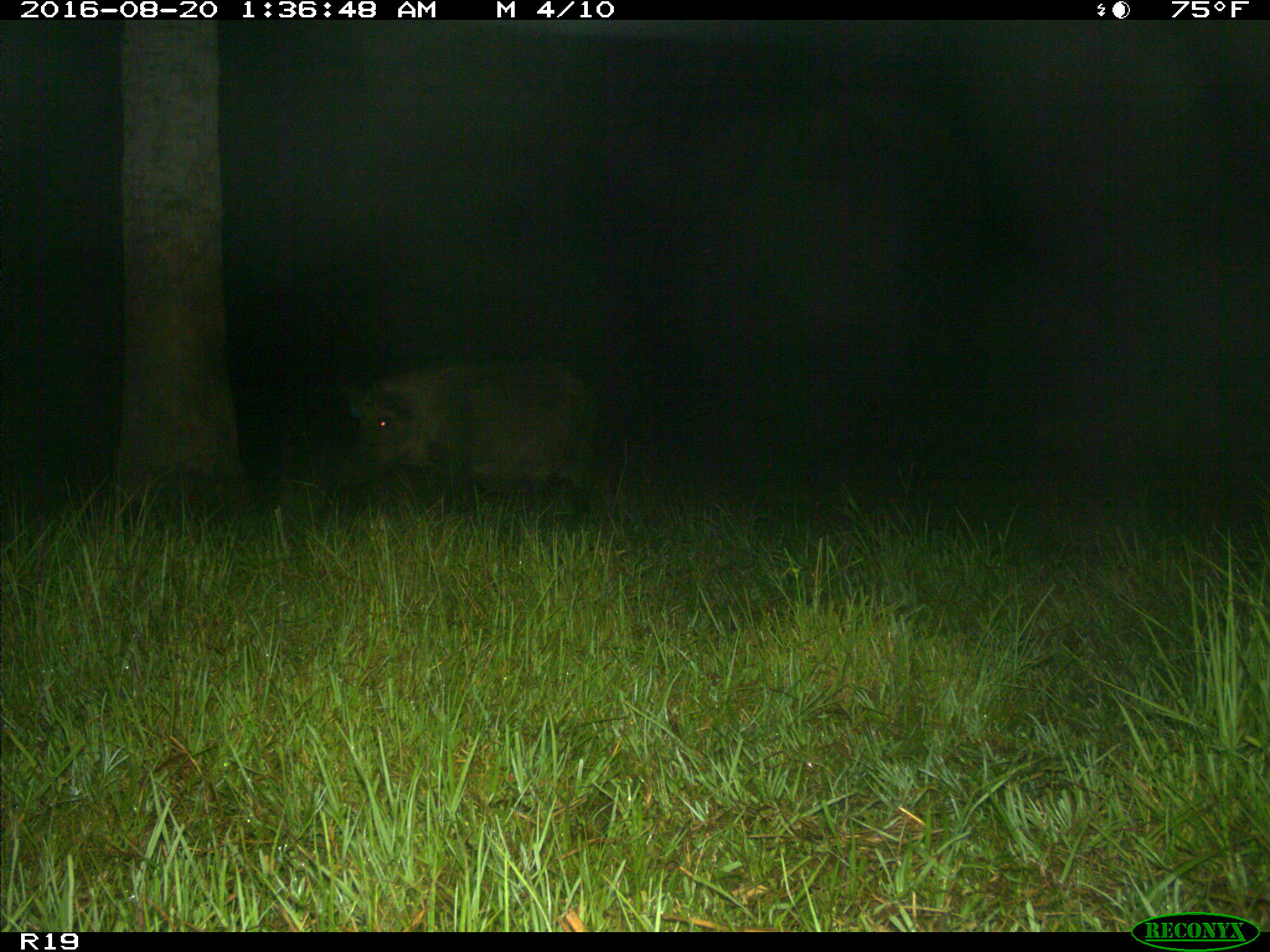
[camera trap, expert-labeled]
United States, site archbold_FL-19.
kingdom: Animalia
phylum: Chordata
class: Mammalia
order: Artiodactyla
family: Suidae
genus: Sus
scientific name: Sus scrofa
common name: wild boar